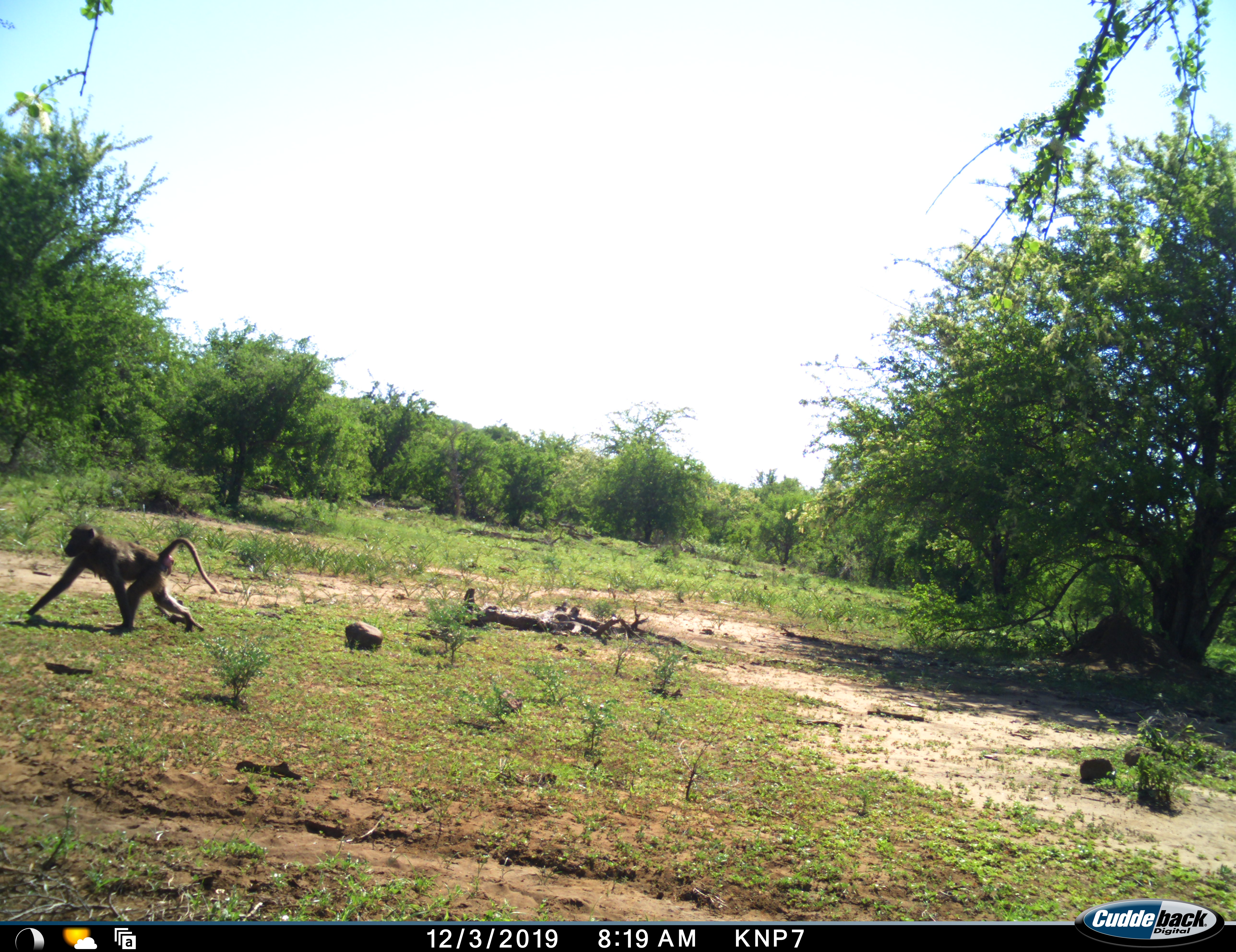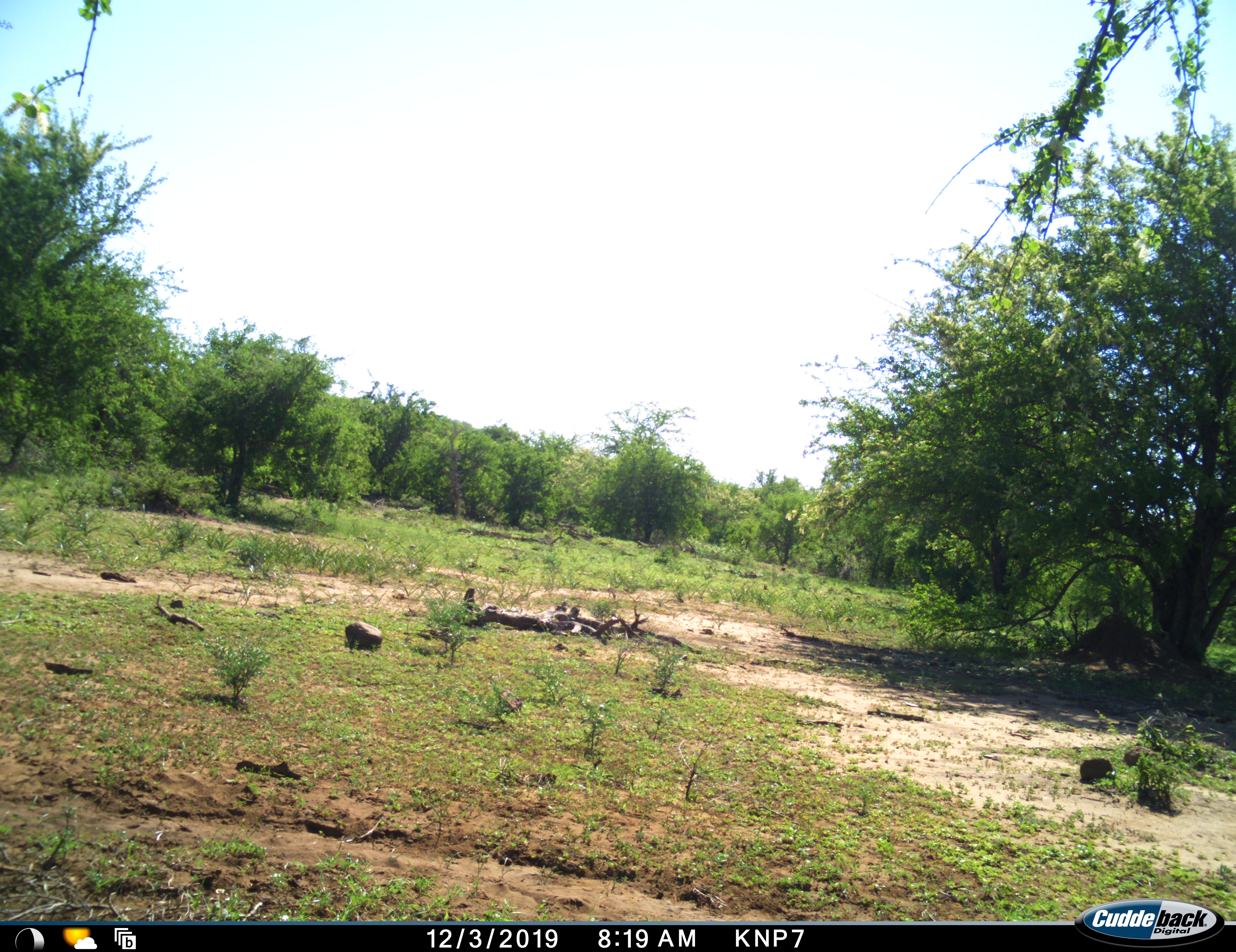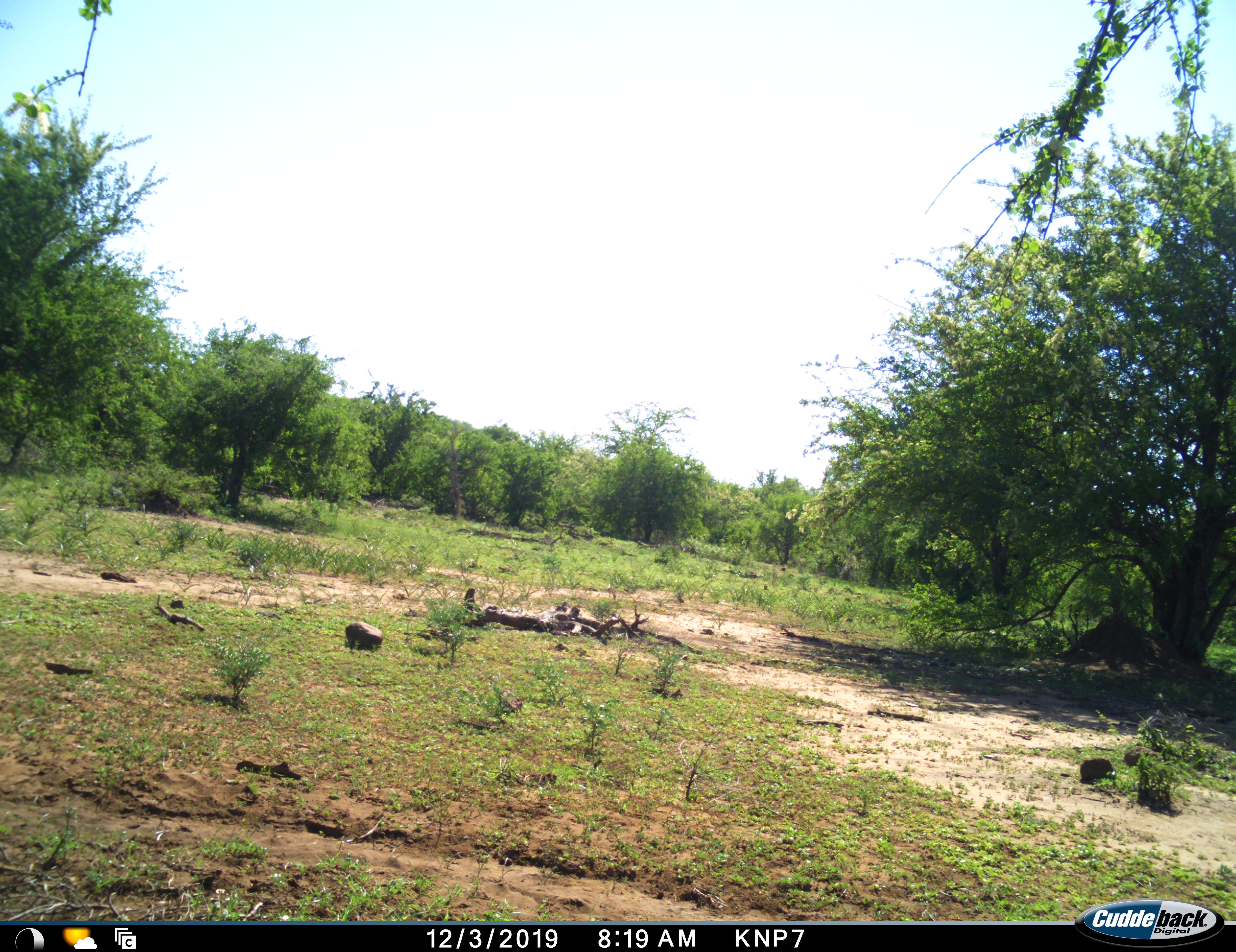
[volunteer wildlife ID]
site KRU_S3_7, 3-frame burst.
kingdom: Animalia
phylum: Chordata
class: Mammalia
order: Primates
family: Cercopithecidae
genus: Papio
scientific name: Papio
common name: baboon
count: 1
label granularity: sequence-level